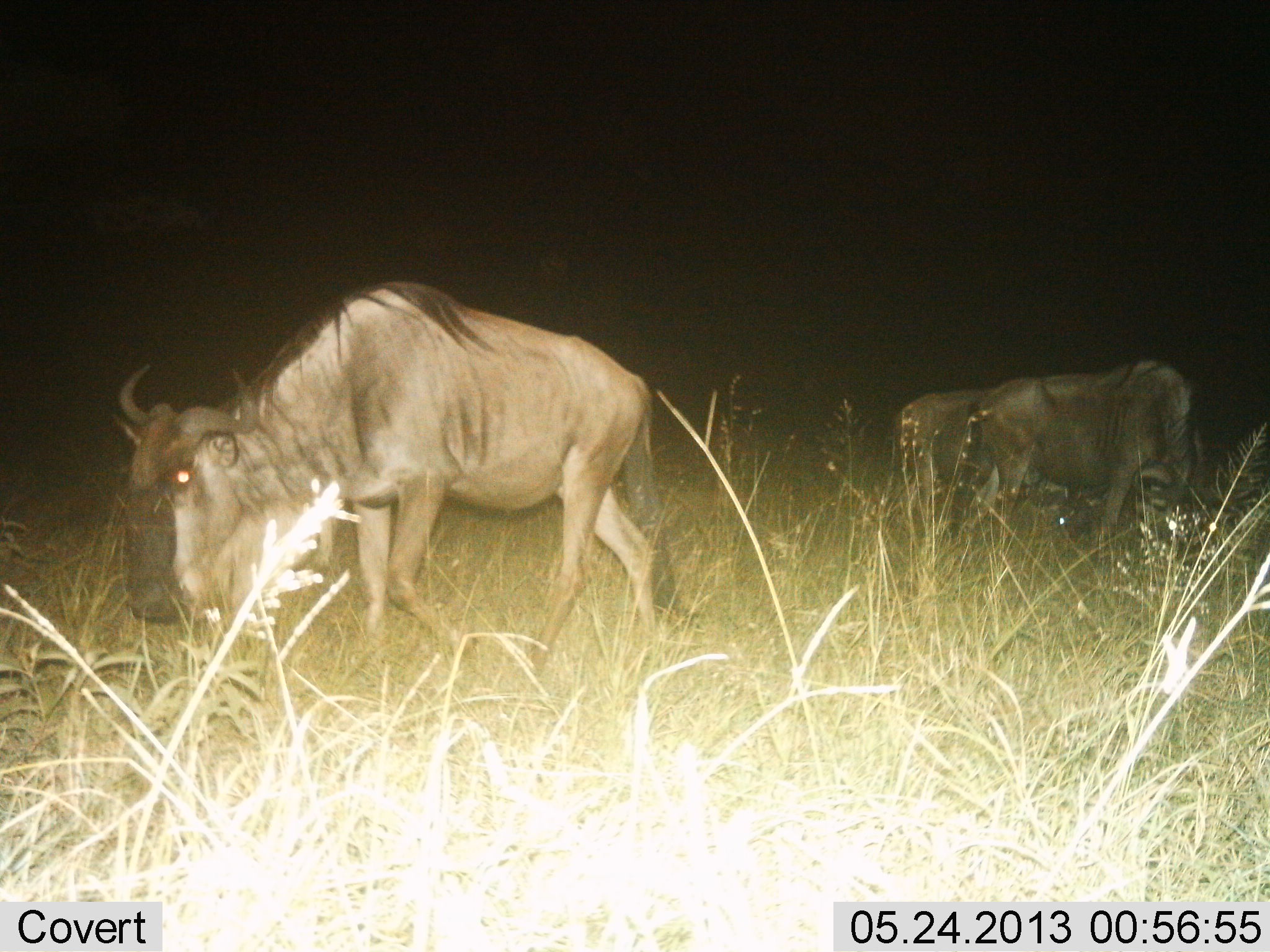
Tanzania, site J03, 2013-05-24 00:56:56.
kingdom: Animalia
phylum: Chordata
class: Mammalia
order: Artiodactyla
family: Bovidae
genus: Connochaetes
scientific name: Connochaetes taurinus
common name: blue wildebeest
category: wildebeest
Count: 3.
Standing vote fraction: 23%.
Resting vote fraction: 0%.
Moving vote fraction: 55%.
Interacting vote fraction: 0%.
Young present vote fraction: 0%.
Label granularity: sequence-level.